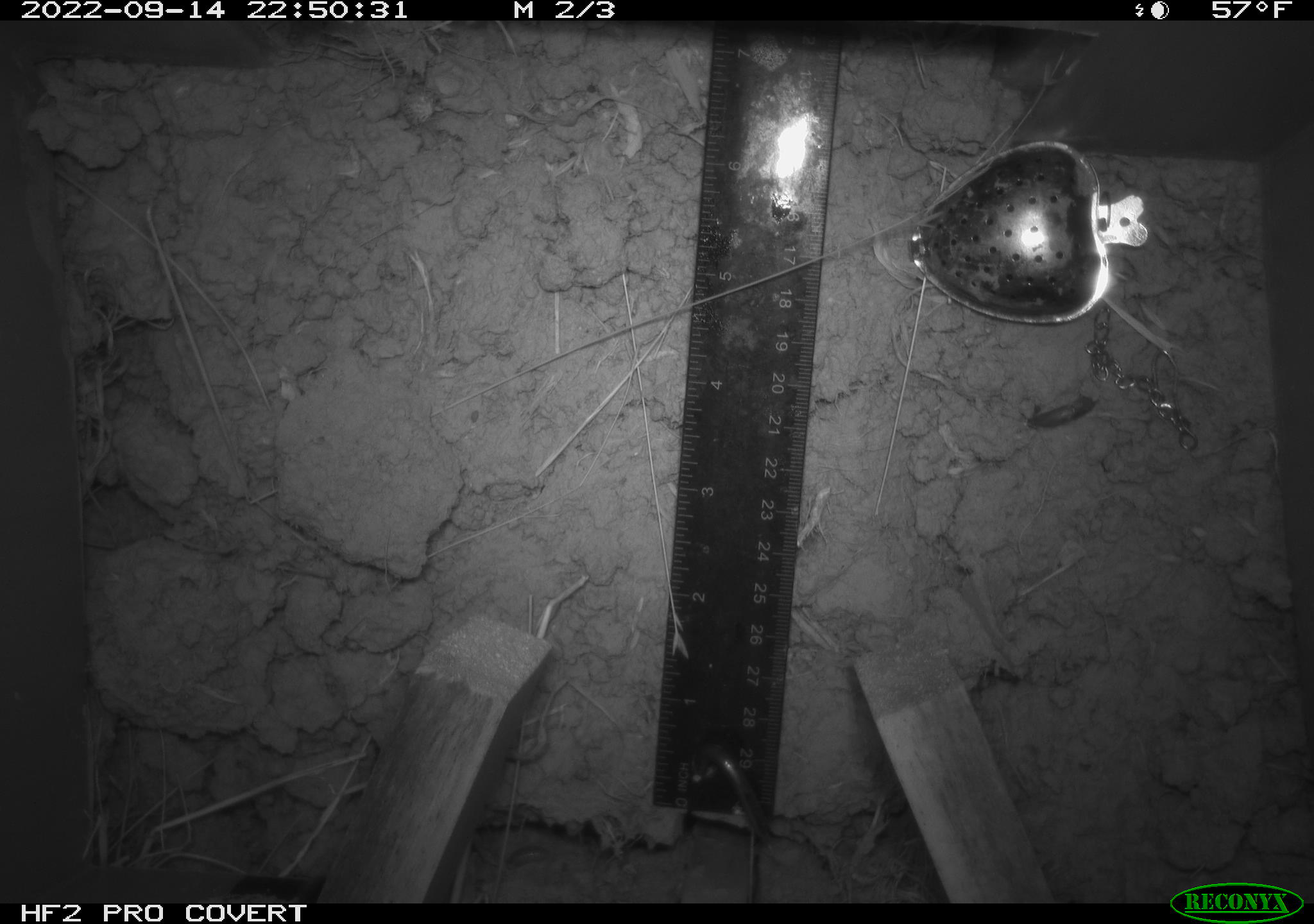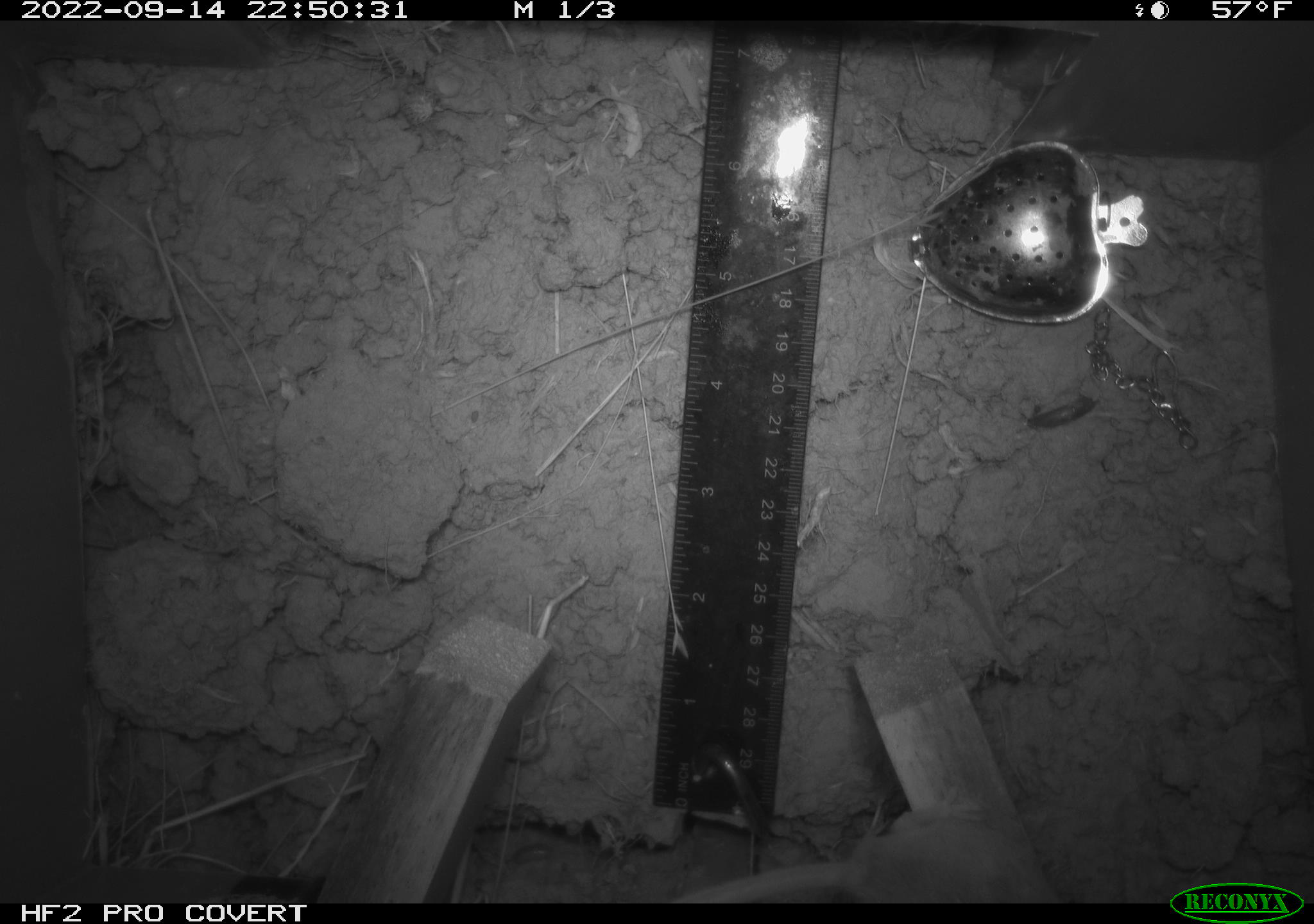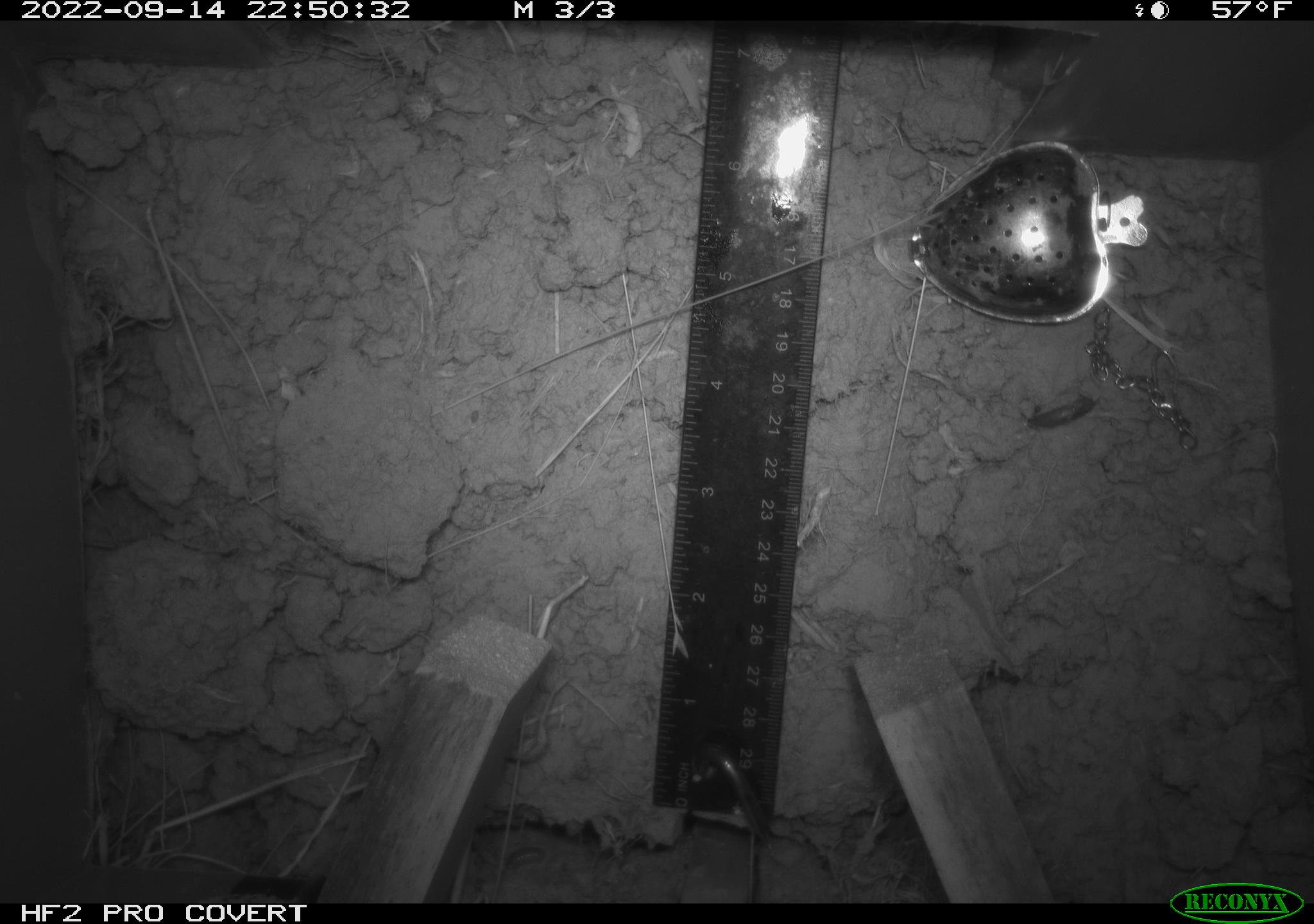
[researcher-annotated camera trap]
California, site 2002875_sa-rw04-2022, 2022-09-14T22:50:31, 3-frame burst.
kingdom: Animalia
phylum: Chordata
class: Mammalia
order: Rodentia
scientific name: Rodentia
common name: mouse species